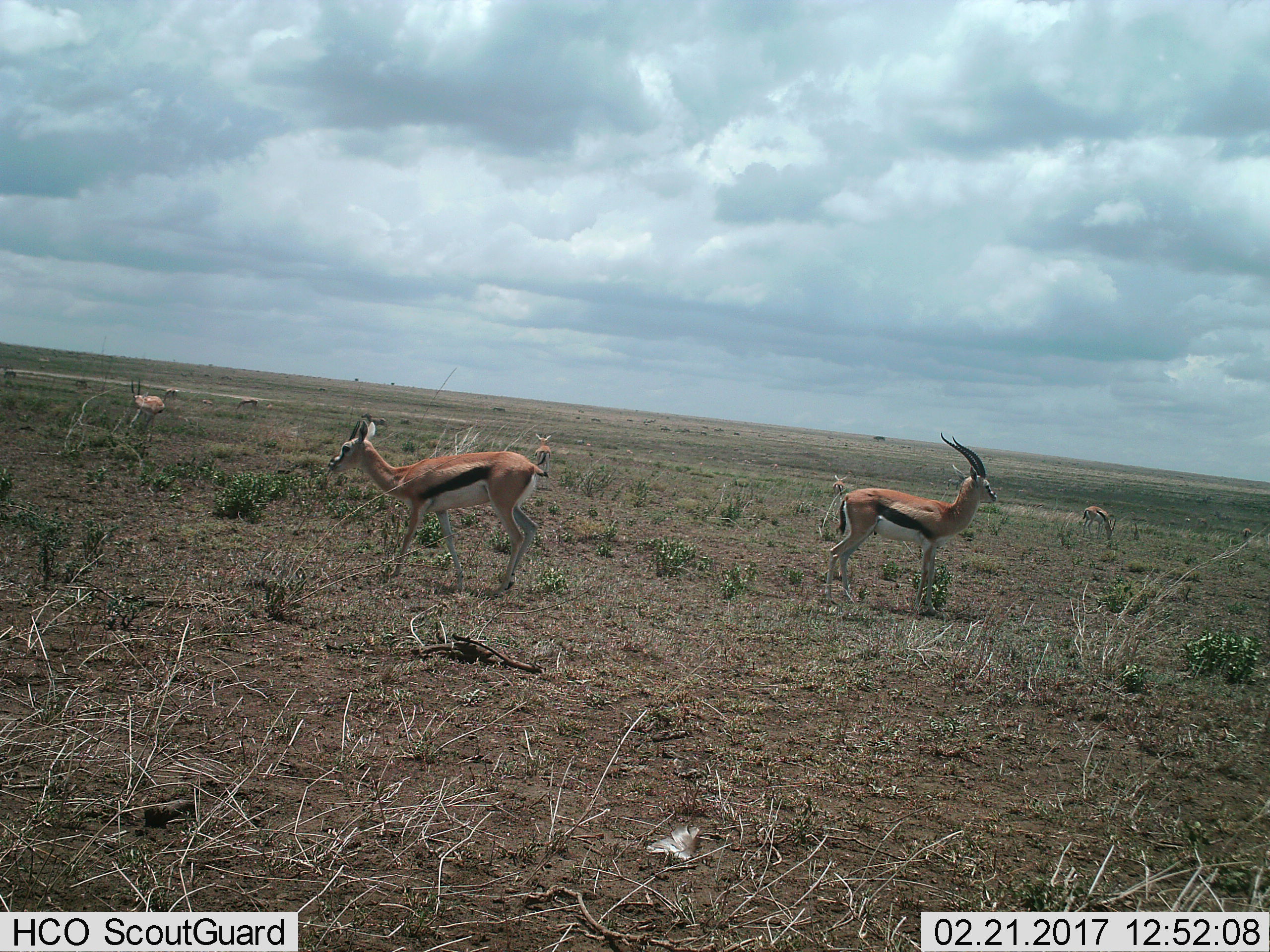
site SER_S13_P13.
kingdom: Animalia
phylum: Chordata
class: Mammalia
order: Artiodactyla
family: Bovidae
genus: Eudorcas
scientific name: Eudorcas thomsonii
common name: thomson's gazelle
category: gazellethomsons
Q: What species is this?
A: Gazellethomsons (thomson's gazelle) (Eudorcas thomsonii).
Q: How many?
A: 7.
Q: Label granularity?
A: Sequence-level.